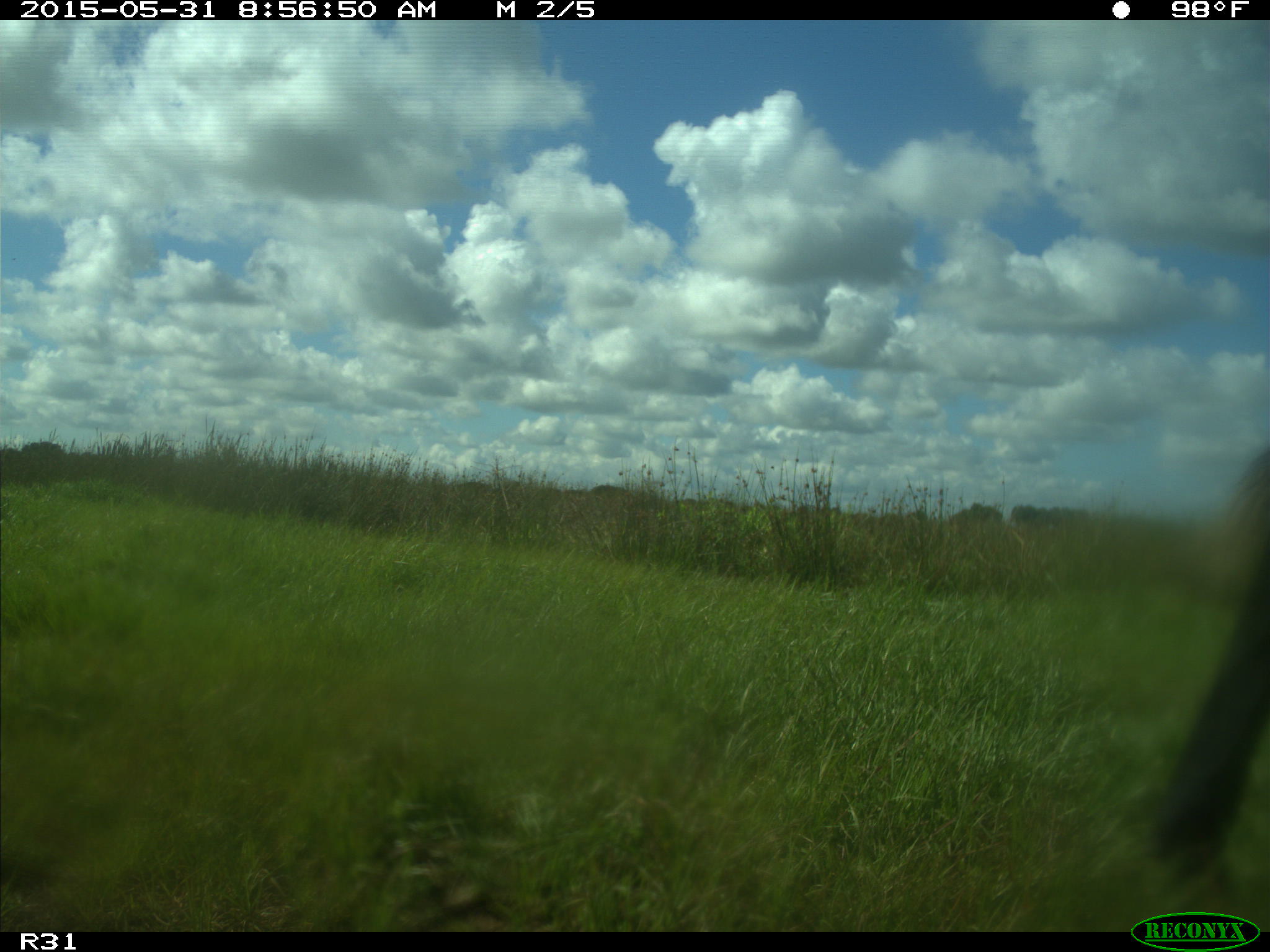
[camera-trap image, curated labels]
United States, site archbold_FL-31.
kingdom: Animalia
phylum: Chordata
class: Mammalia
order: Artiodactyla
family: Bovidae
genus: Bos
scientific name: Bos taurus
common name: domestic cow